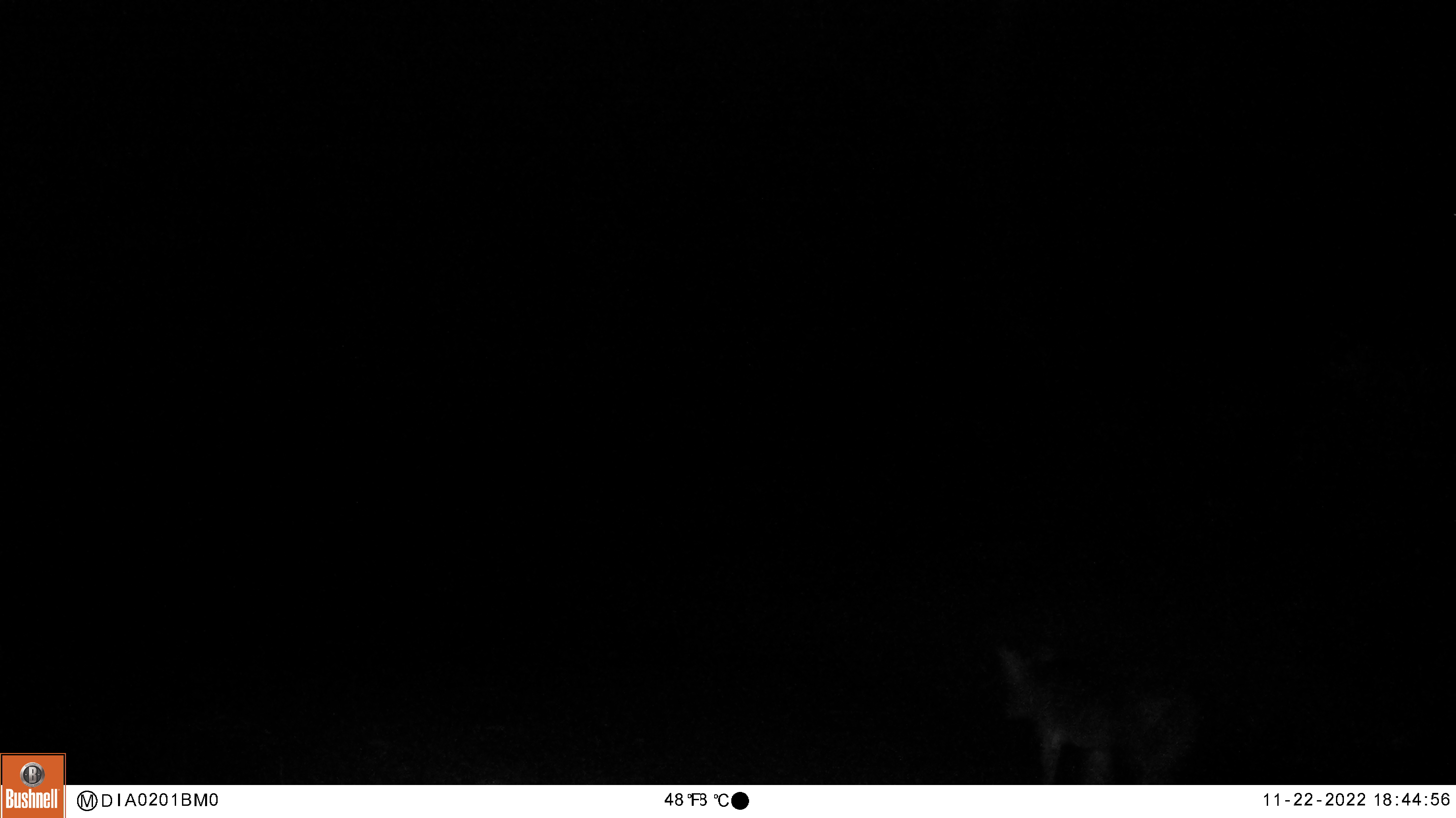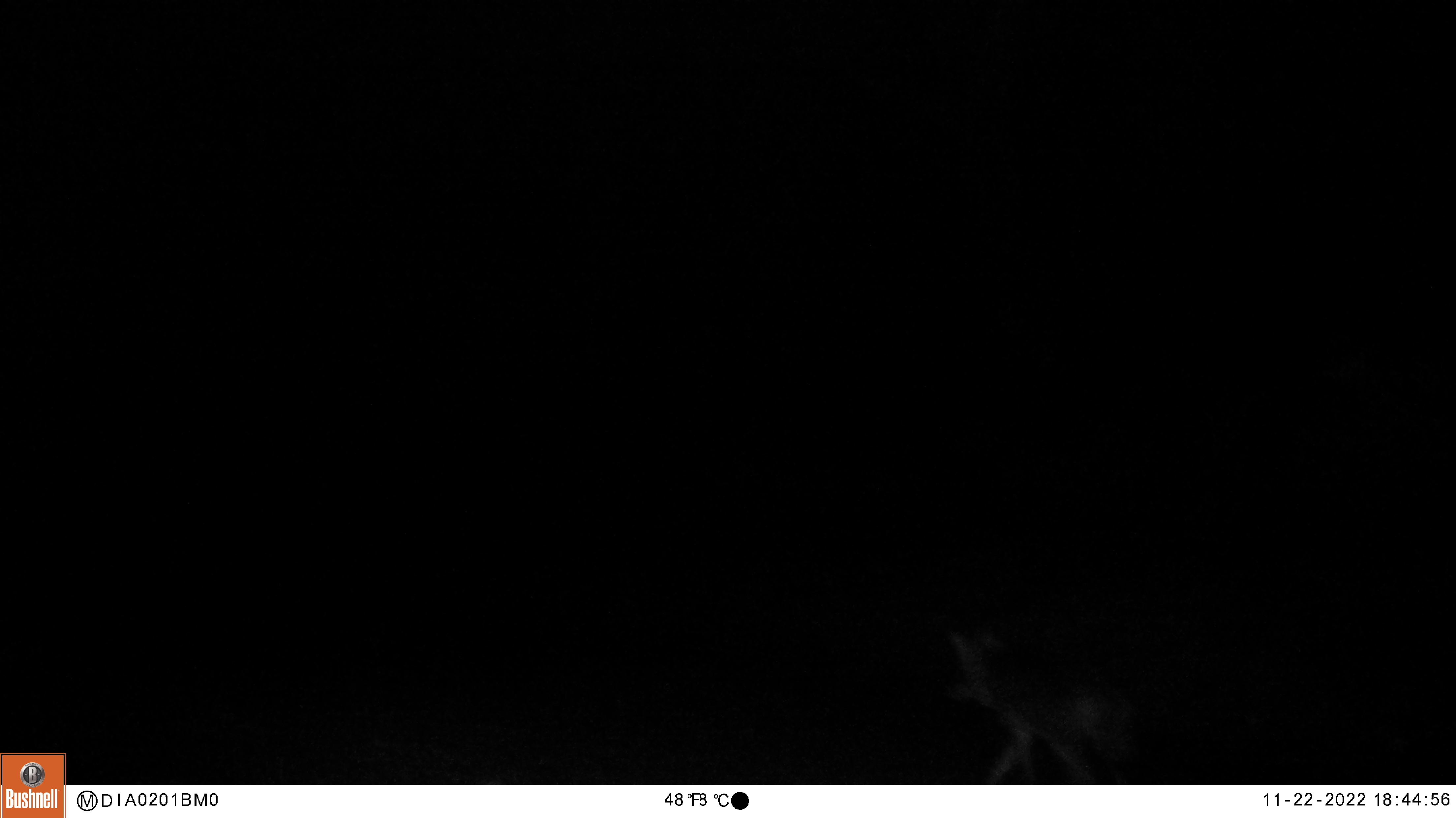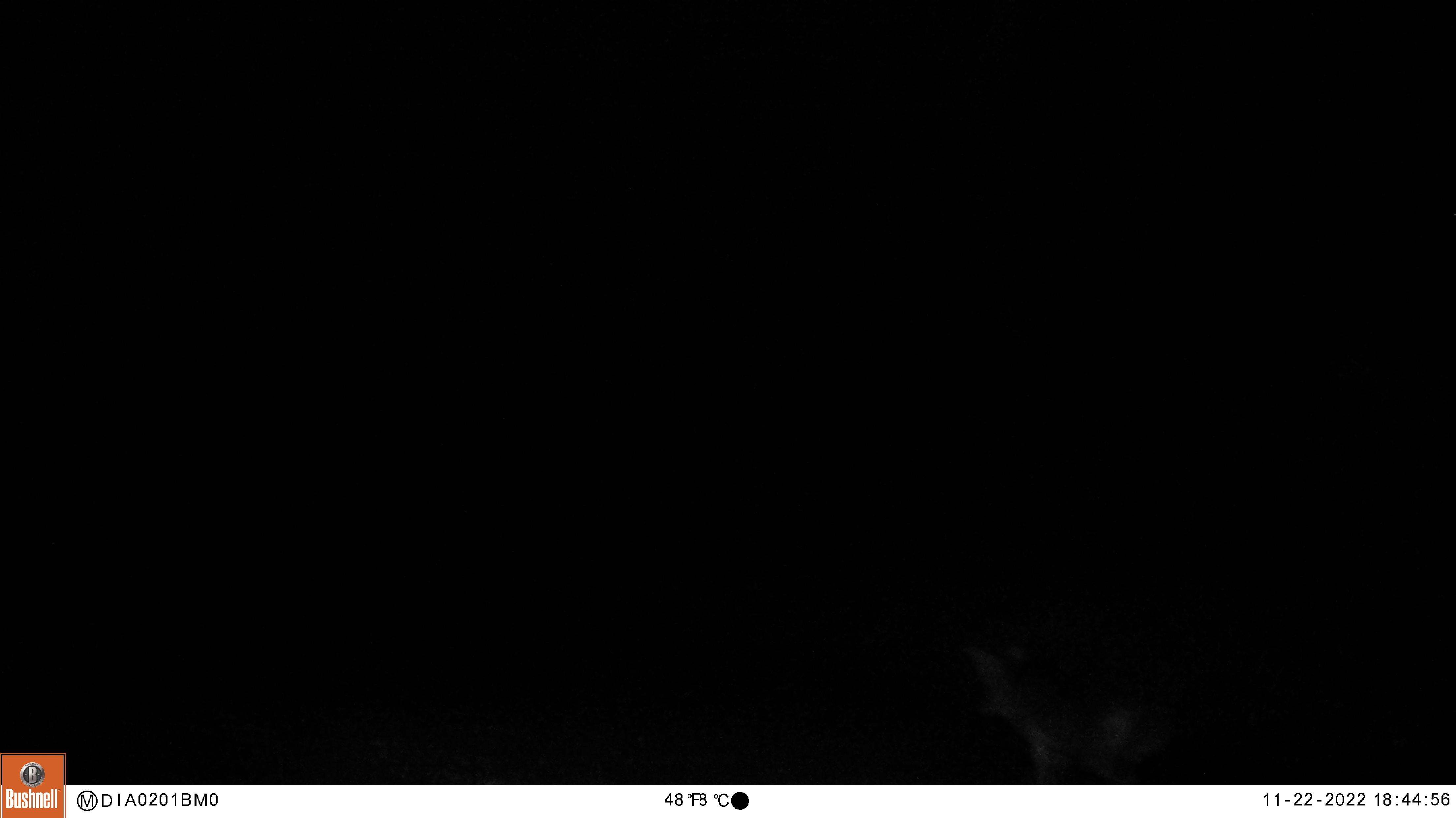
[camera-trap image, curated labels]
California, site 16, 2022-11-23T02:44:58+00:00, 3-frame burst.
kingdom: Animalia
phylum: Chordata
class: Mammalia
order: Carnivora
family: Canidae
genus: Canis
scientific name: Canis latrans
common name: coyote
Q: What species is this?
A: Coyote (Canis latrans).